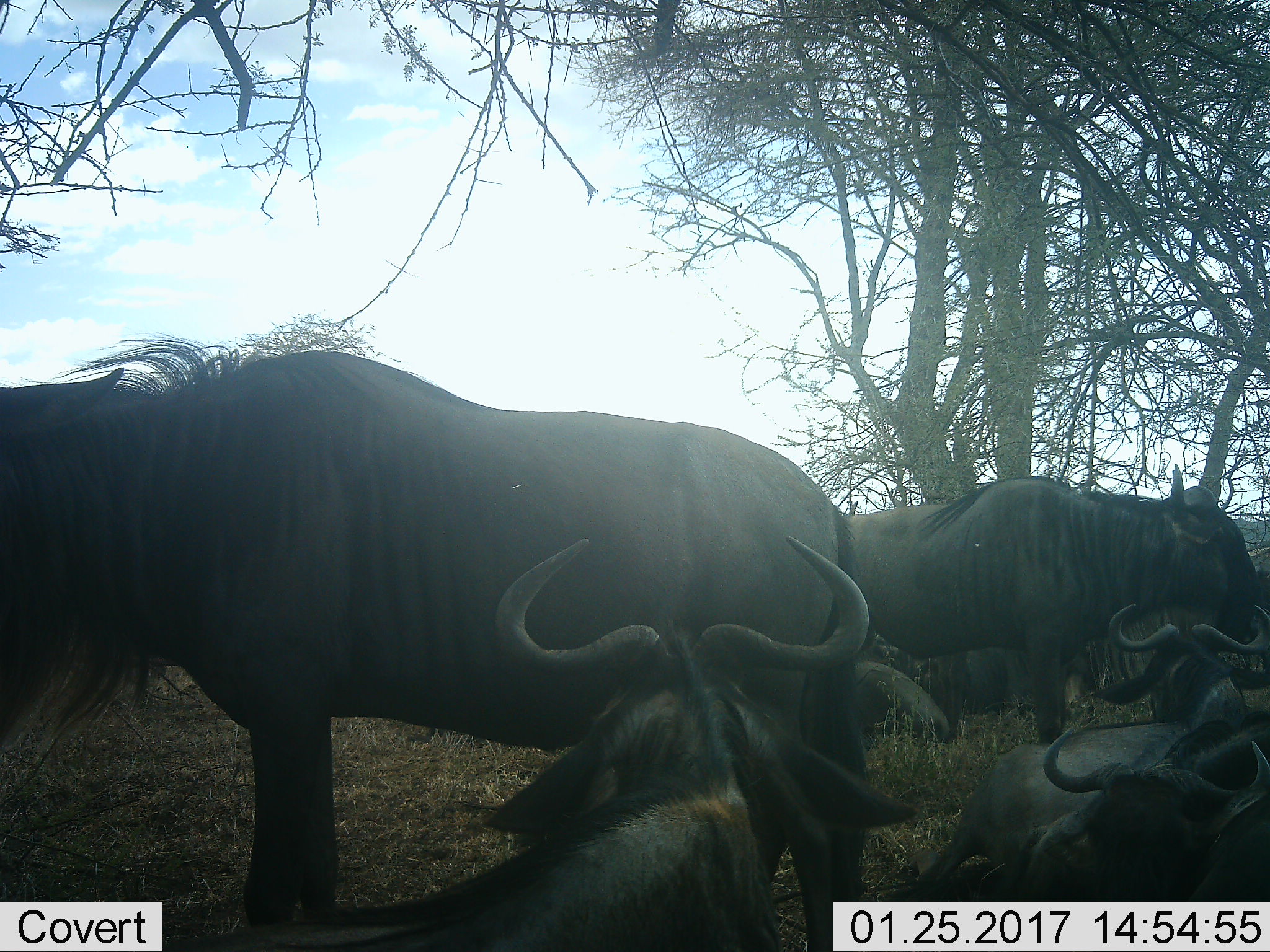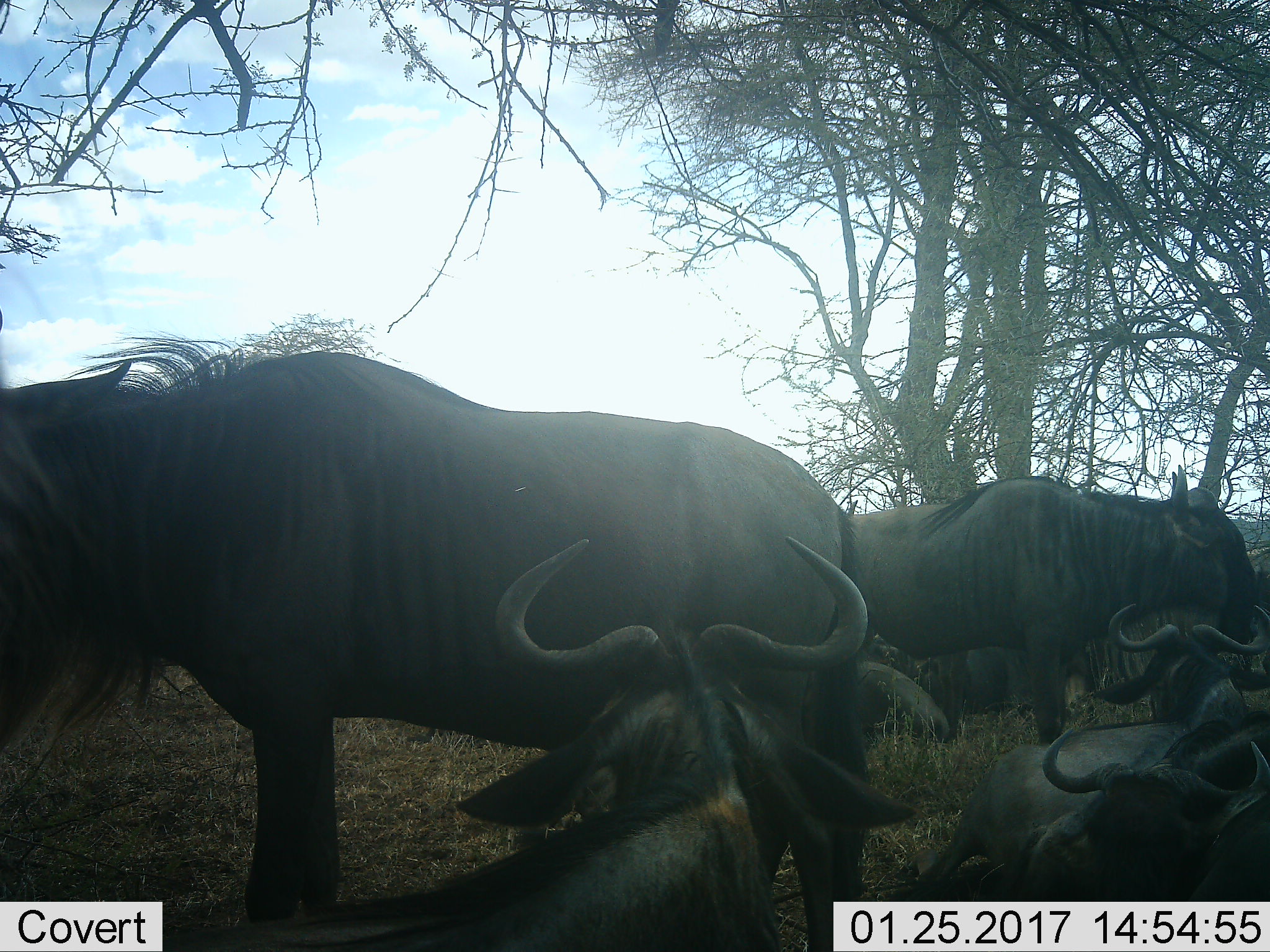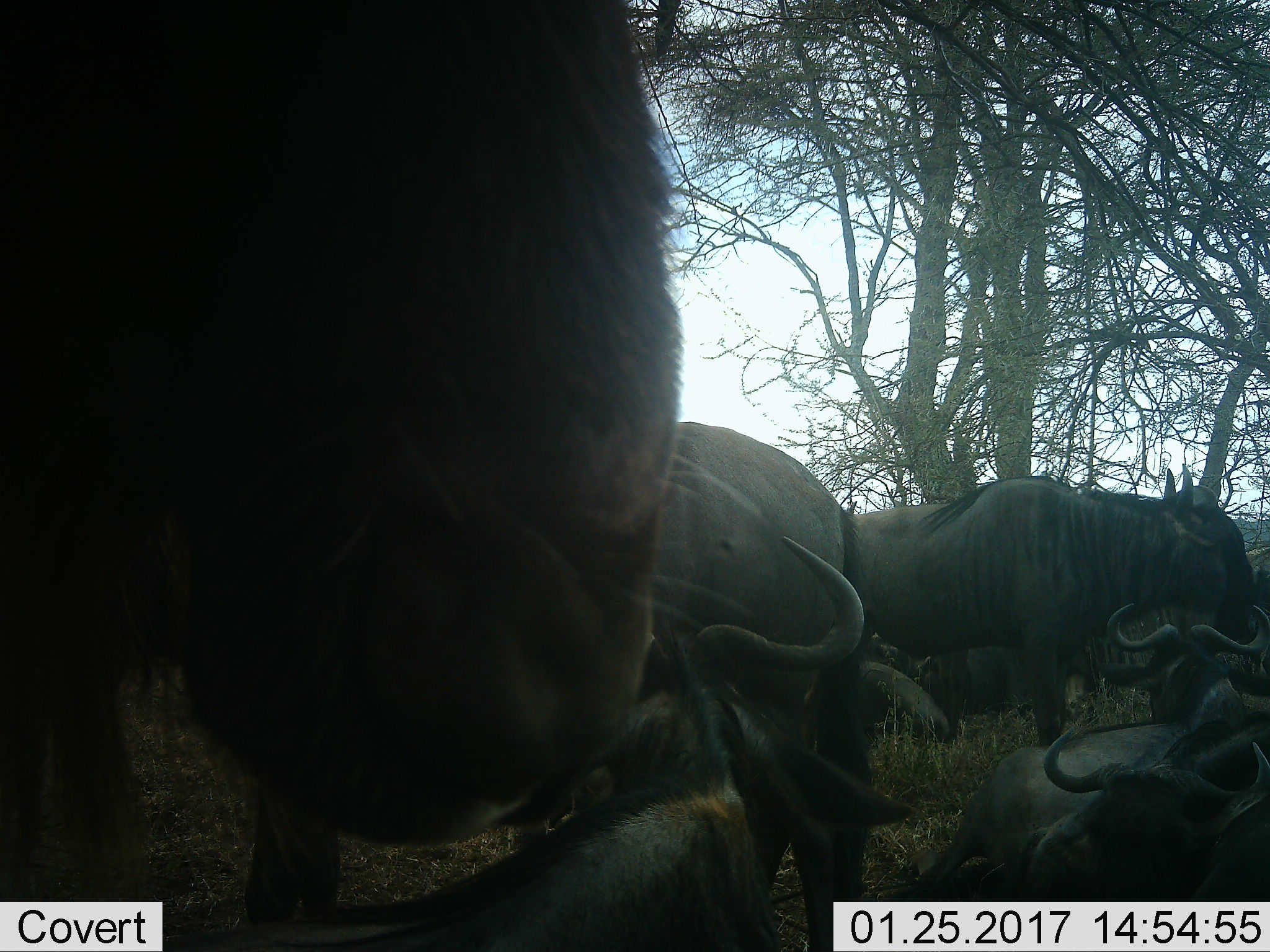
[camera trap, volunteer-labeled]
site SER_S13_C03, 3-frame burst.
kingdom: Animalia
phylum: Chordata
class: Mammalia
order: Artiodactyla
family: Bovidae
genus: Connochaetes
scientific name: Connochaetes taurinus taurinus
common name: blue wildebeest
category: wildebeestblue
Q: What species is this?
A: Wildebeestblue (blue wildebeest) (Connochaetes taurinus taurinus).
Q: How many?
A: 6.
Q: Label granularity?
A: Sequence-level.